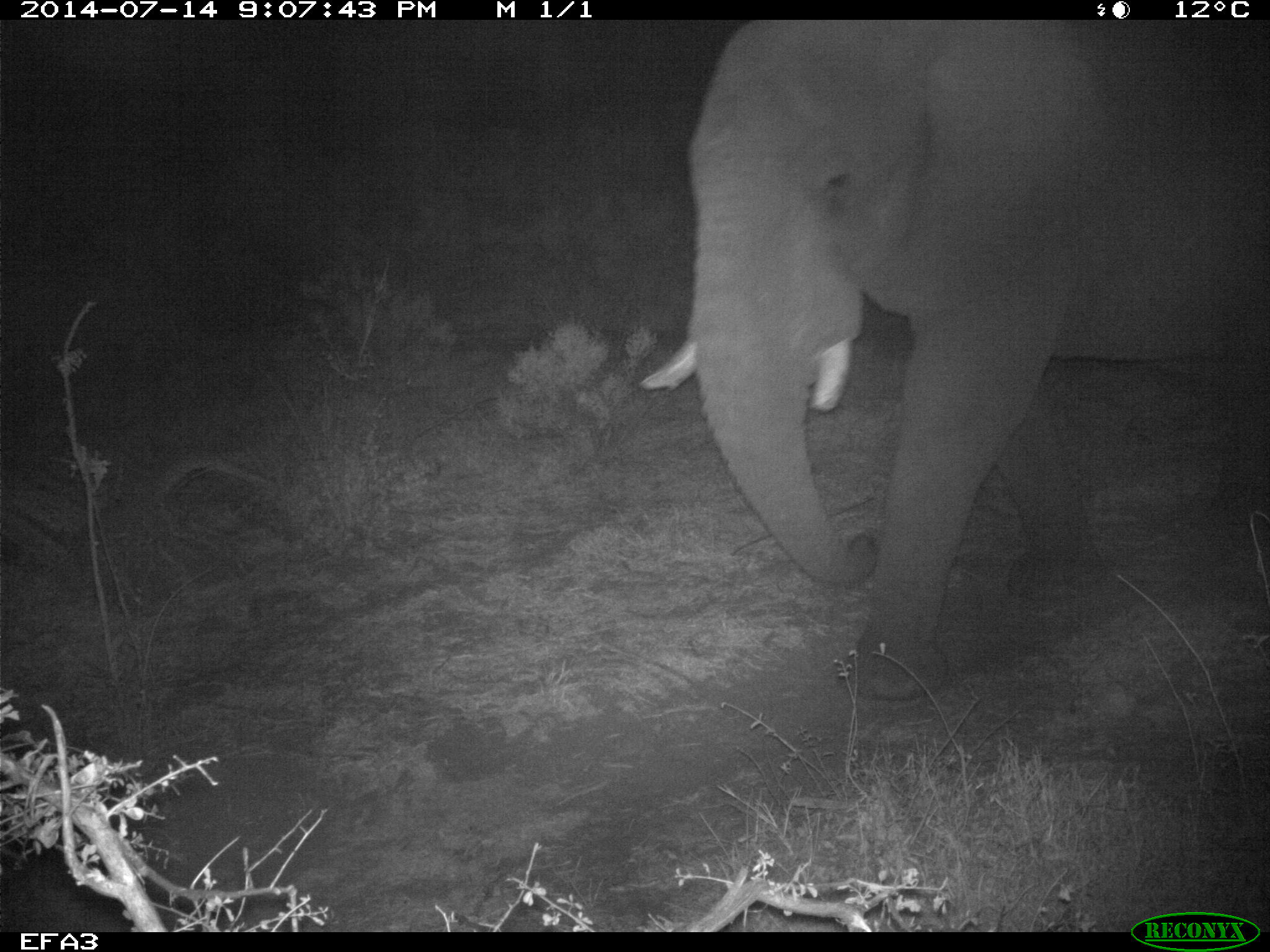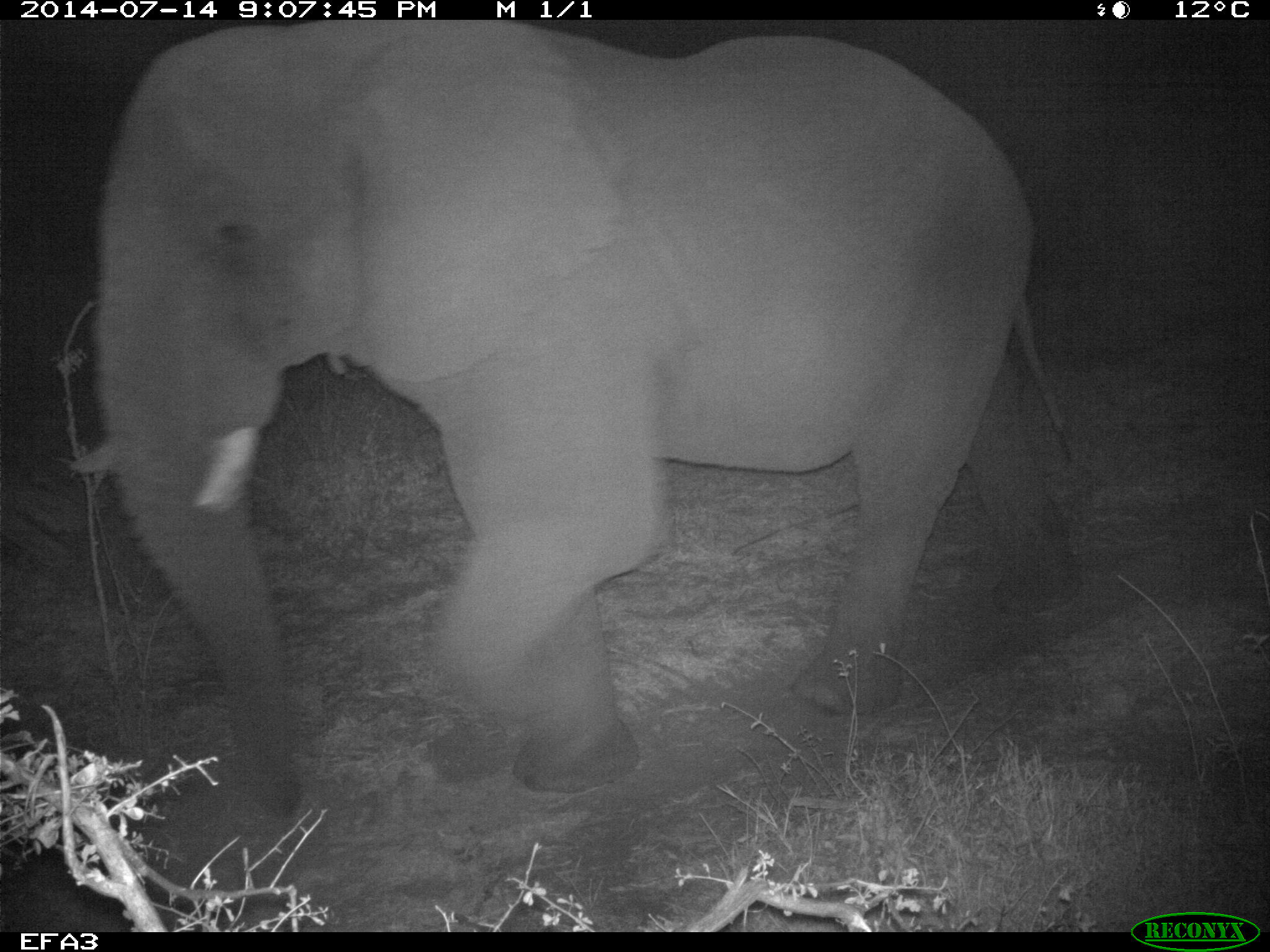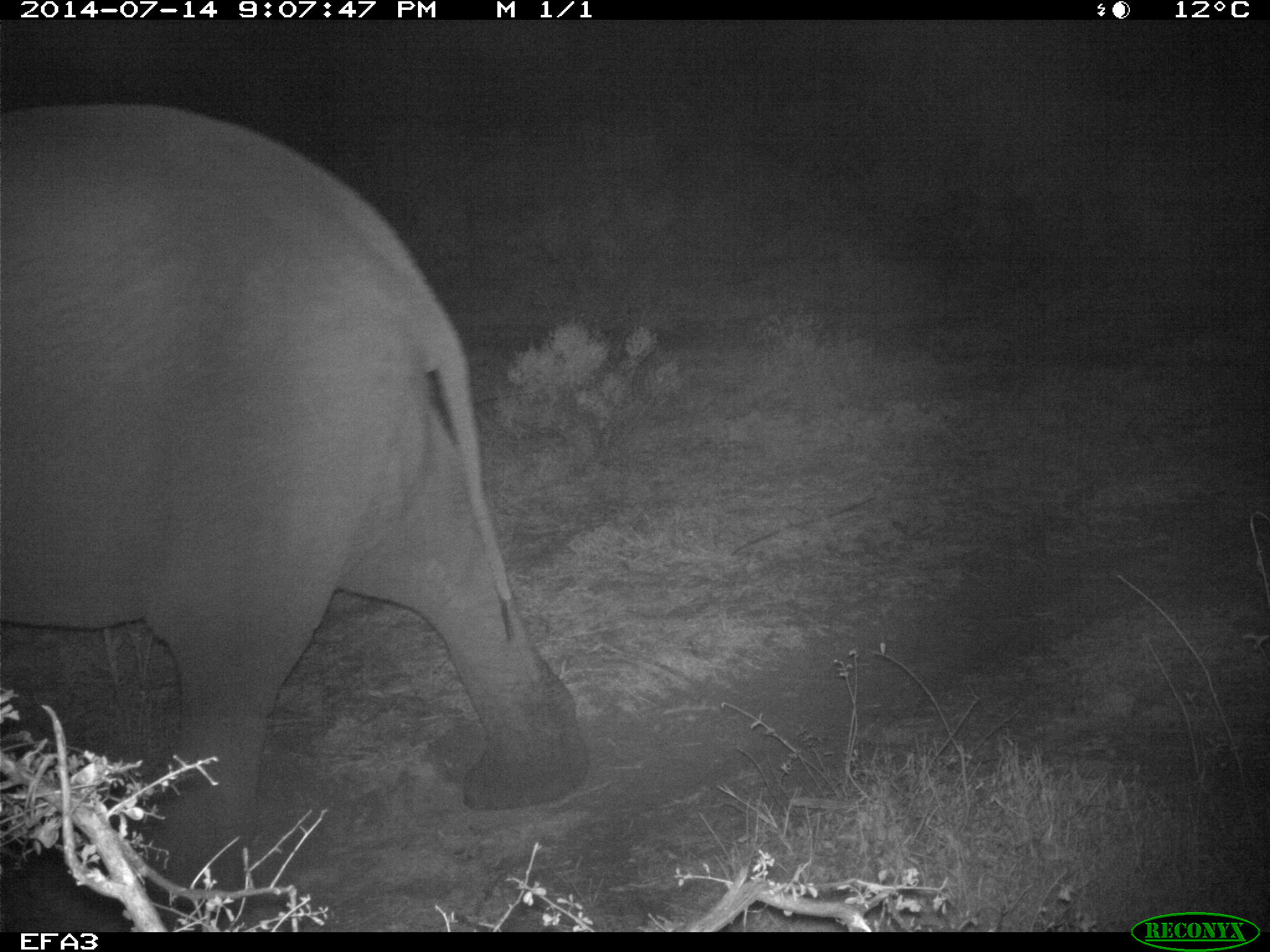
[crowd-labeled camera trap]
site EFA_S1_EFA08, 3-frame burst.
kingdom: Animalia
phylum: Chordata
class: Mammalia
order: Proboscidea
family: Elephantidae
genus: Loxodonta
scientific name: Loxodonta africana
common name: african bush elephant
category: elephant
Elephant (african bush elephant) (Loxodonta africana), count 1. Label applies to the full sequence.